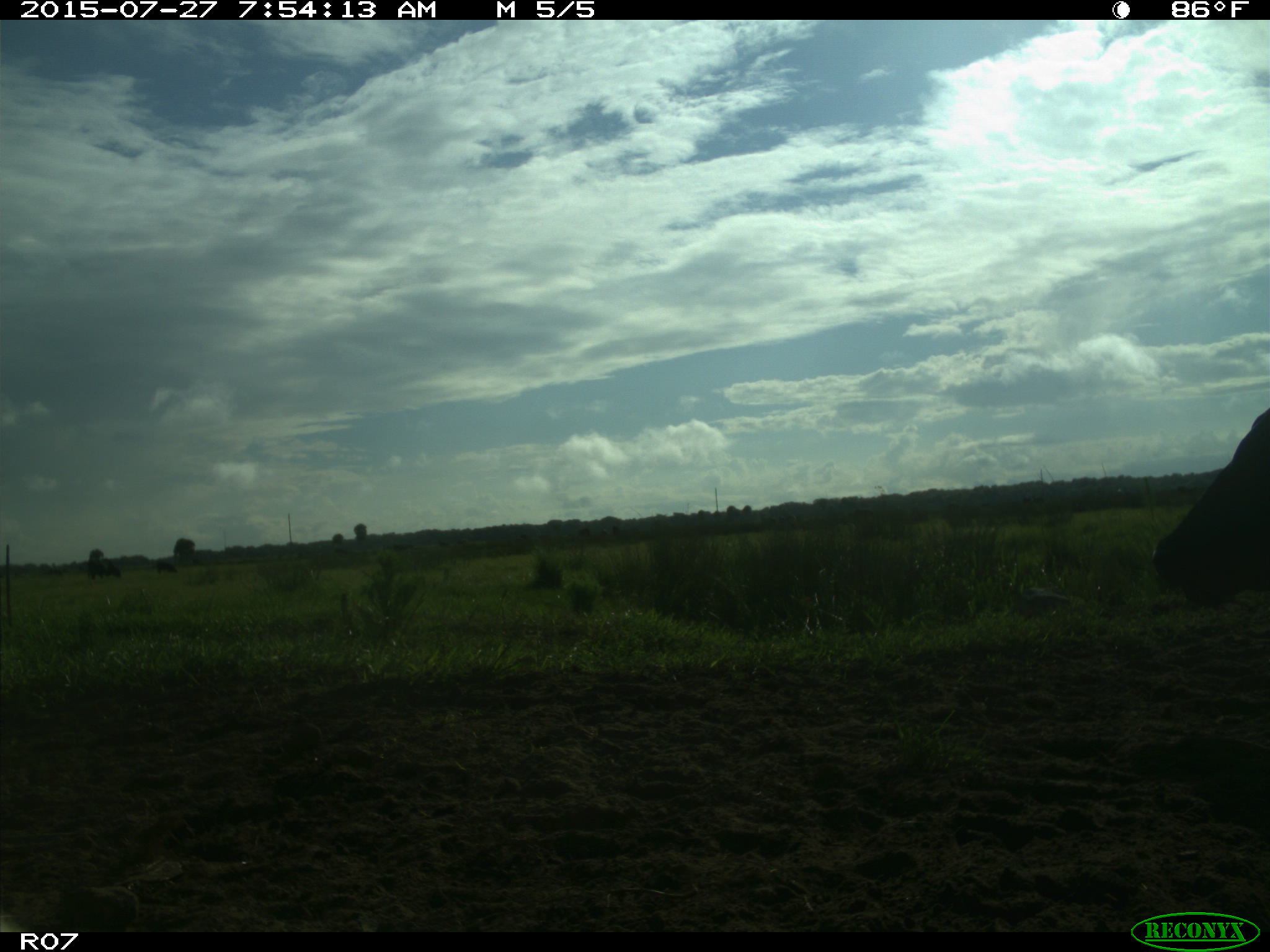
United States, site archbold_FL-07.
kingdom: Animalia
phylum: Chordata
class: Mammalia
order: Artiodactyla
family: Bovidae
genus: Bos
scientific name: Bos taurus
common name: domestic cow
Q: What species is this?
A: Bos taurus (domestic cow).